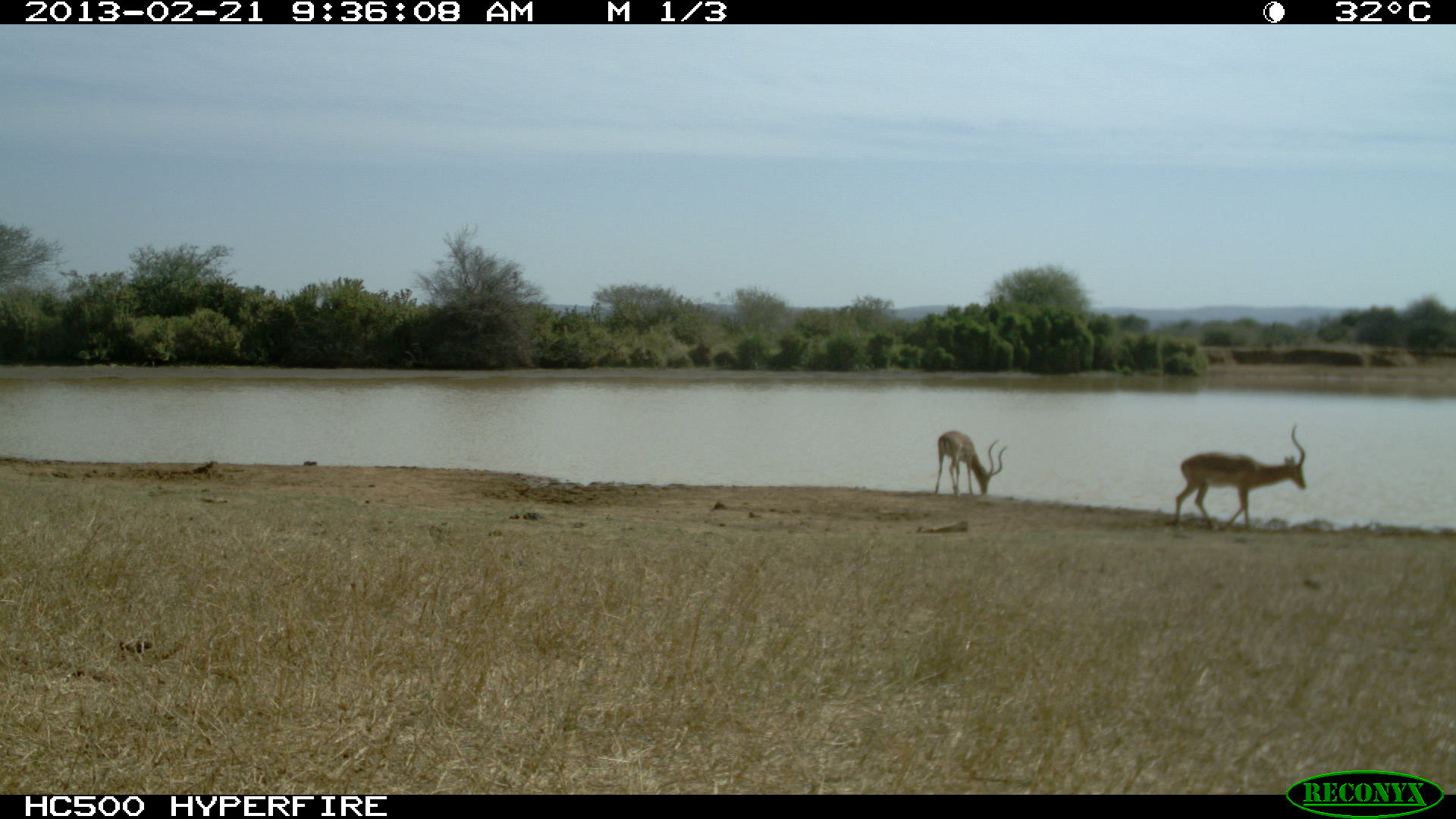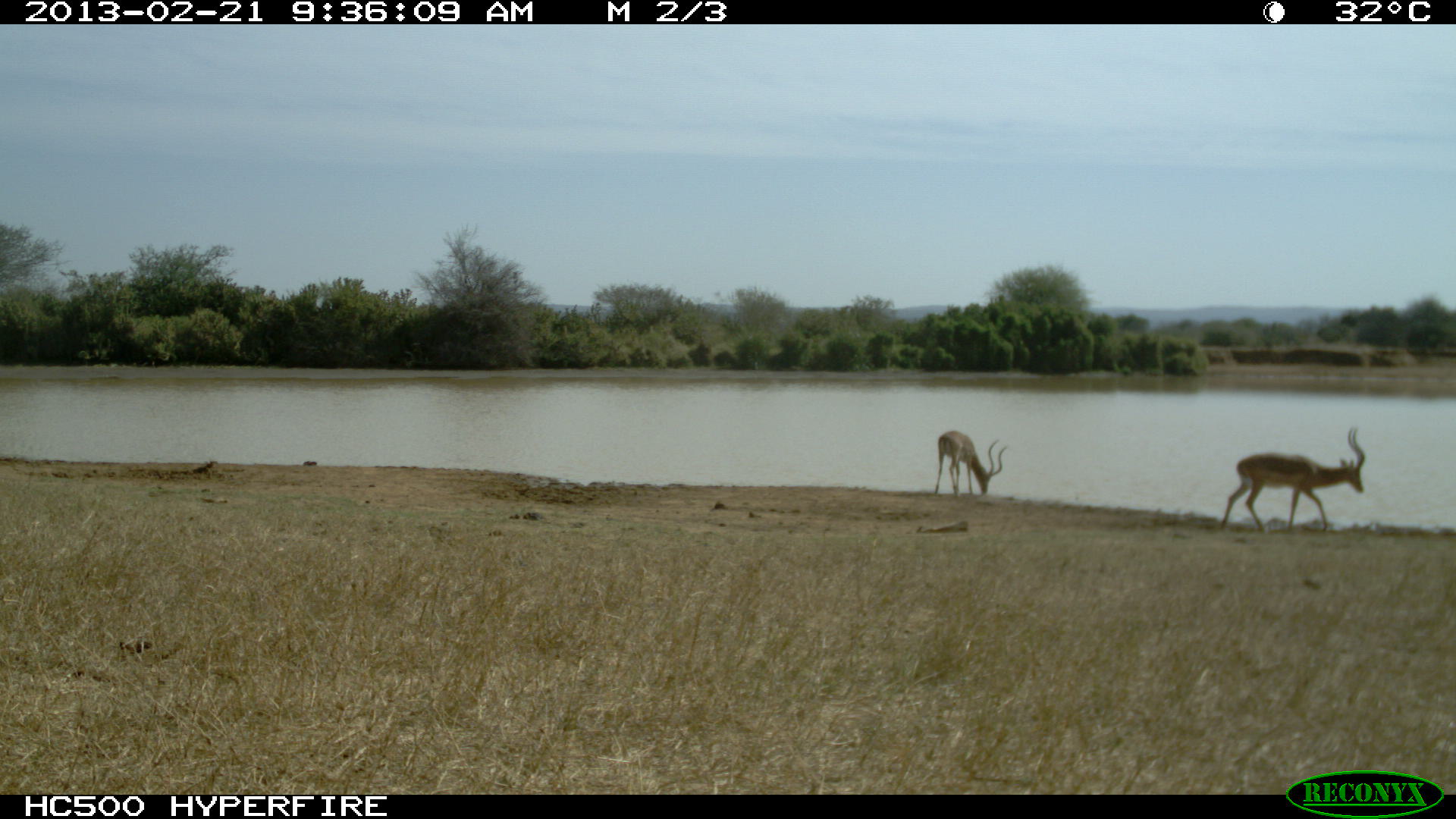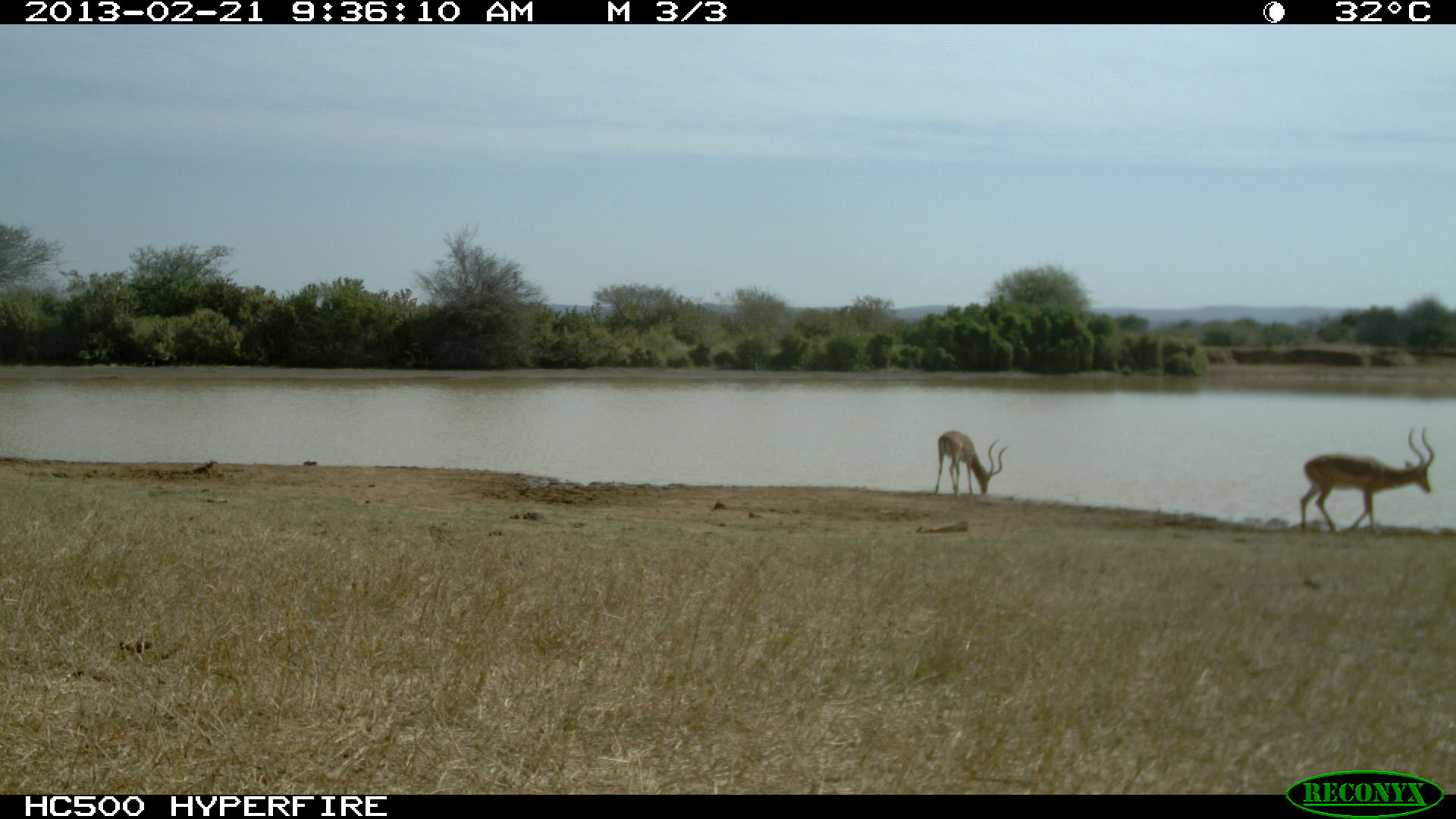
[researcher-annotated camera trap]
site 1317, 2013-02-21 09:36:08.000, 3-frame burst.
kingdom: Animalia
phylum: Chordata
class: Mammalia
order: Artiodactyla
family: Bovidae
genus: Aepyceros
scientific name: Aepyceros melampus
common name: impala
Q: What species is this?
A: Aepyceros melampus (impala).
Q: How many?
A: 2.